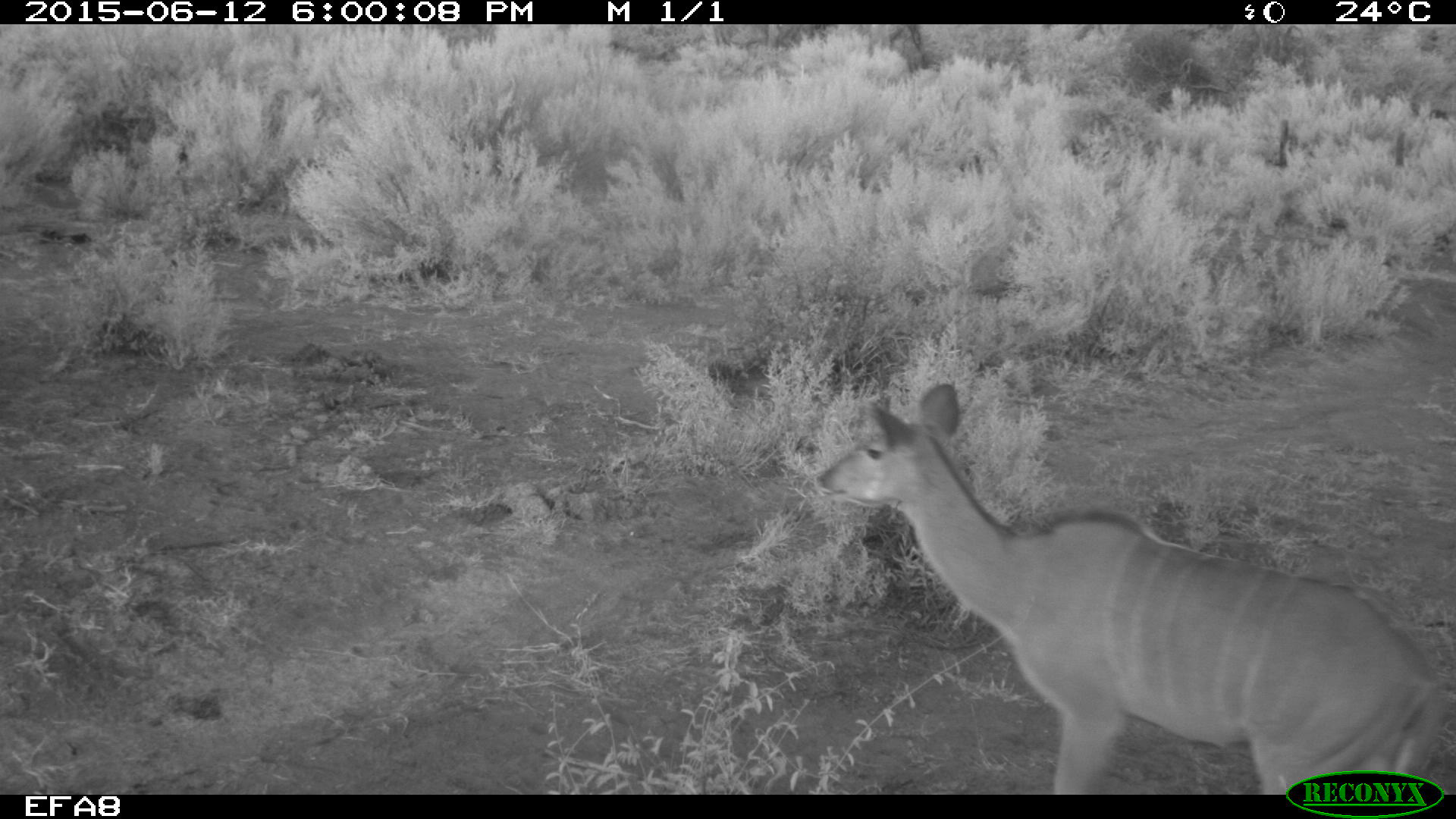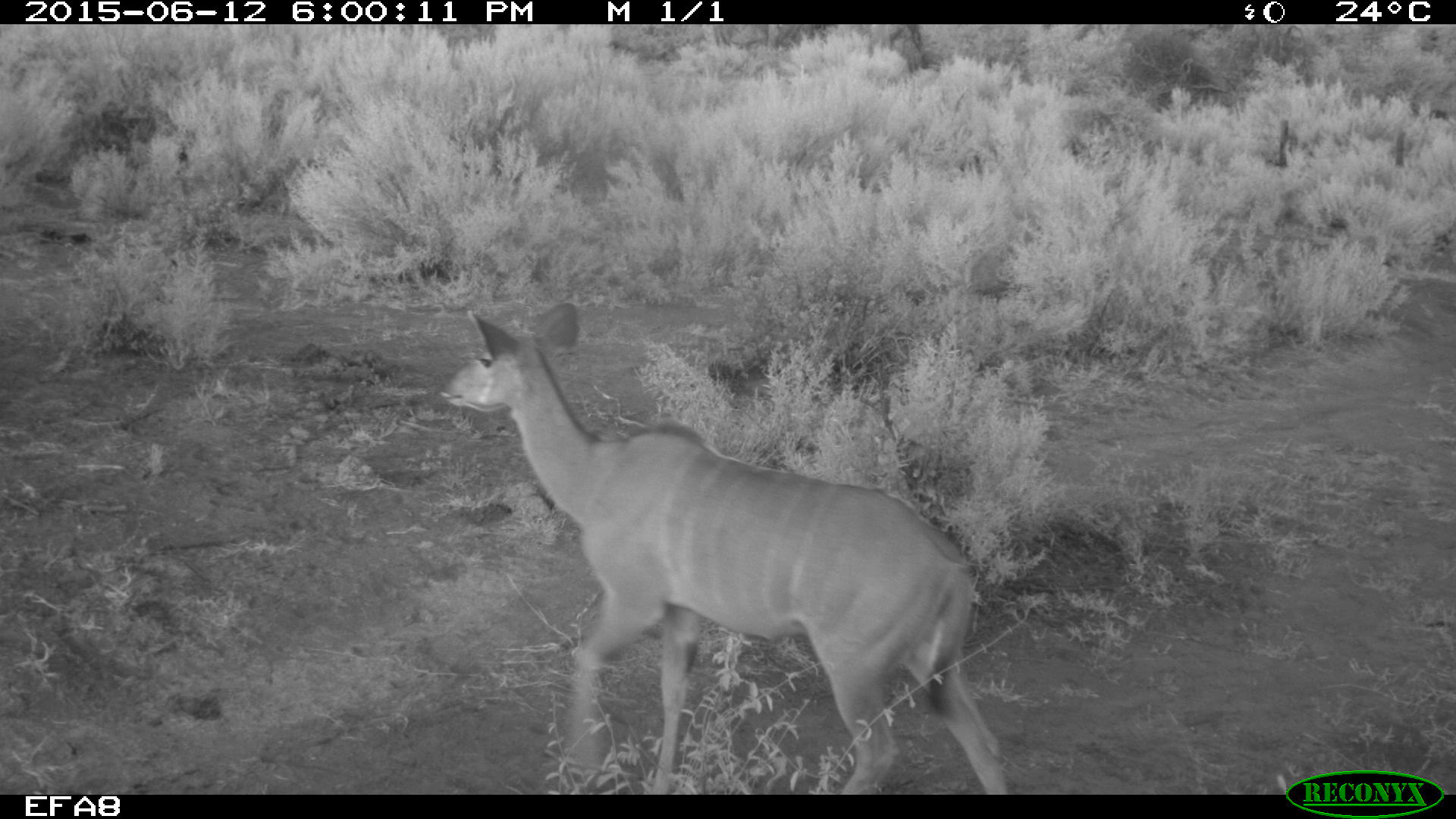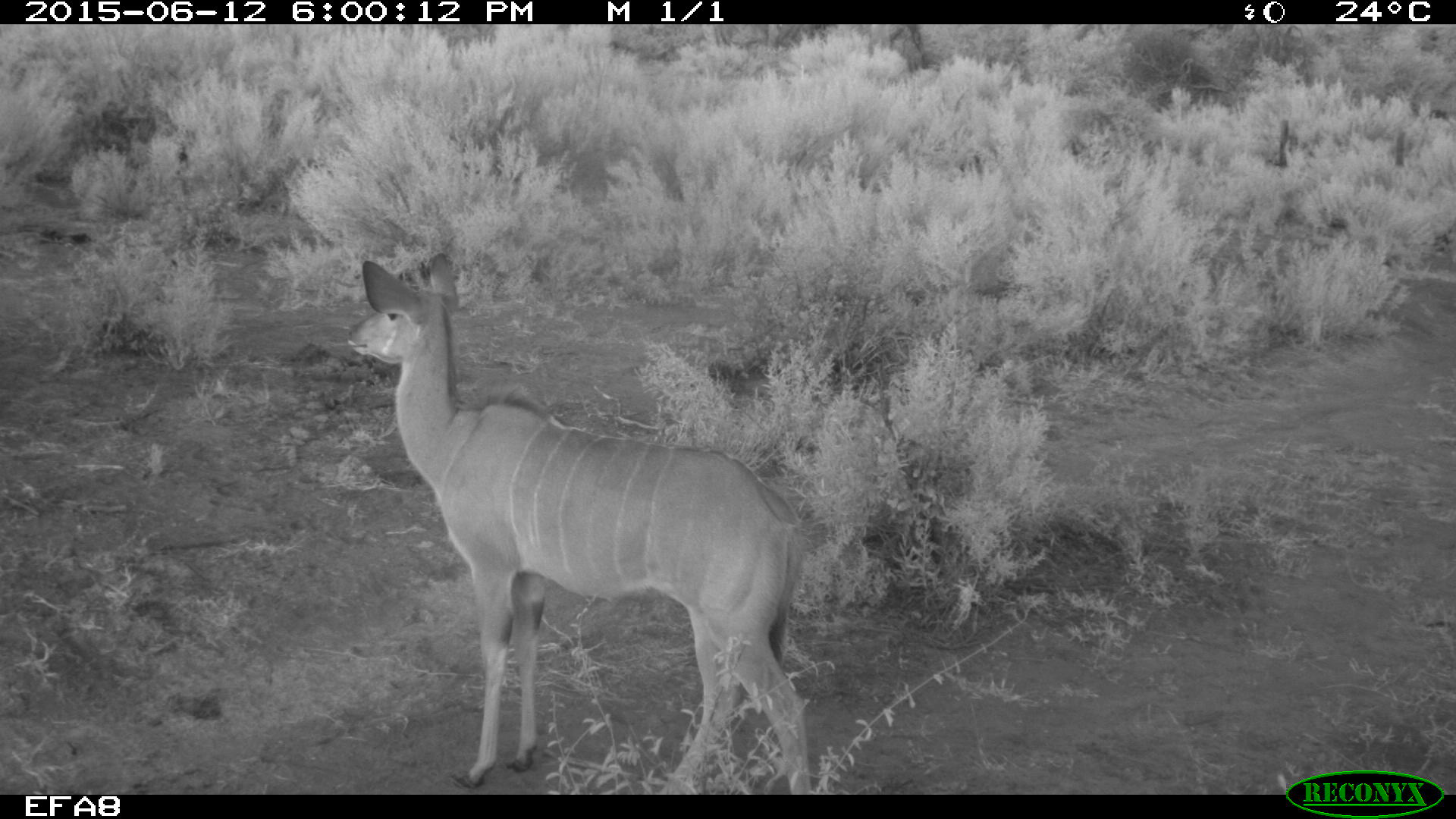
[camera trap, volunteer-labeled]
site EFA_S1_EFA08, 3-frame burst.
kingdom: Animalia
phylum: Chordata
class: Mammalia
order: Artiodactyla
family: Bovidae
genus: Tragelaphus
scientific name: Tragelaphus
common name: kudu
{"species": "kudu (Tragelaphus)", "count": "1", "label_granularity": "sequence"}